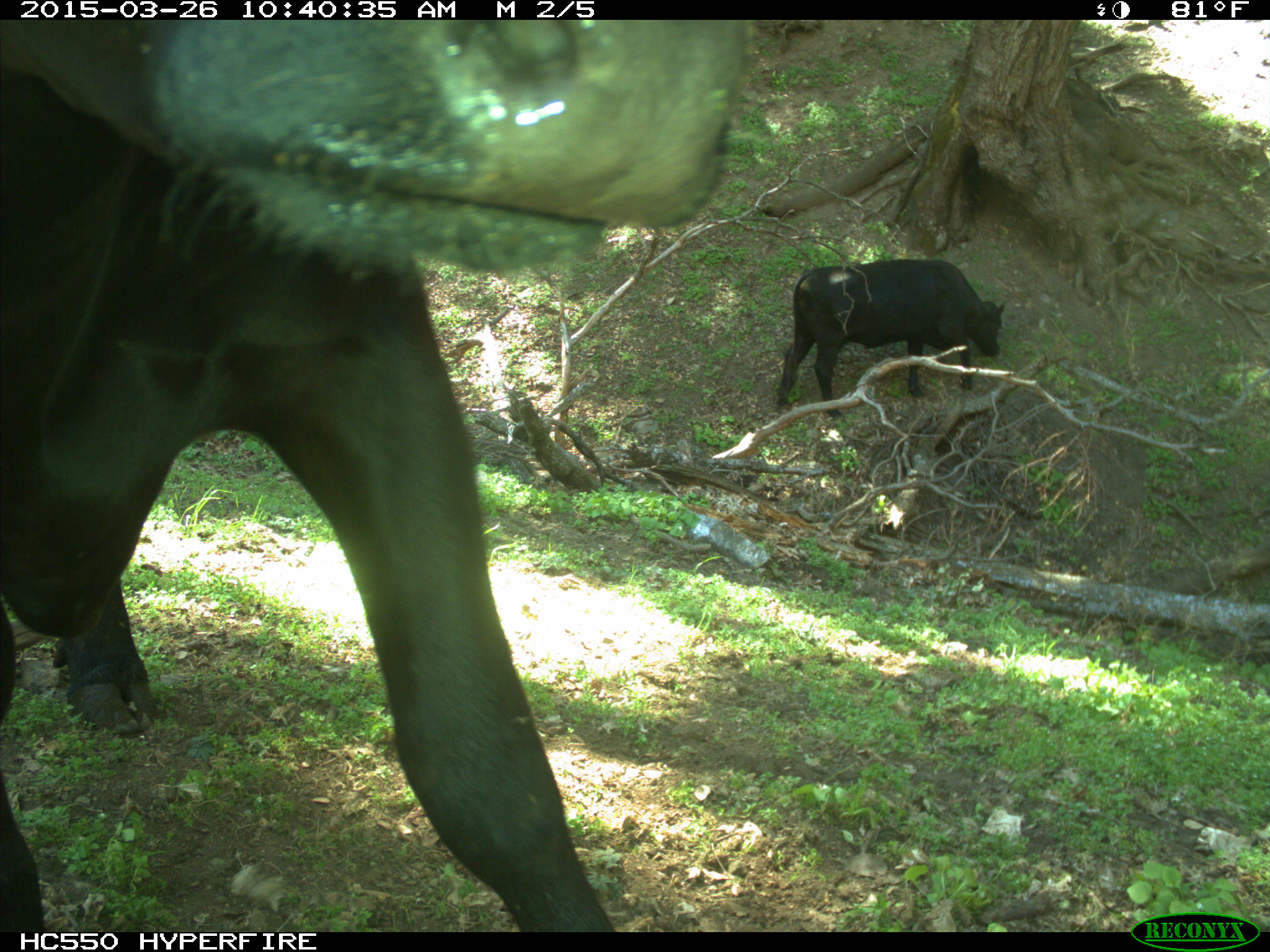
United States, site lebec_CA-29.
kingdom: Animalia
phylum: Chordata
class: Mammalia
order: Artiodactyla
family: Bovidae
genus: Bos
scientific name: Bos taurus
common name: domestic cow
Bos taurus (domestic cow).